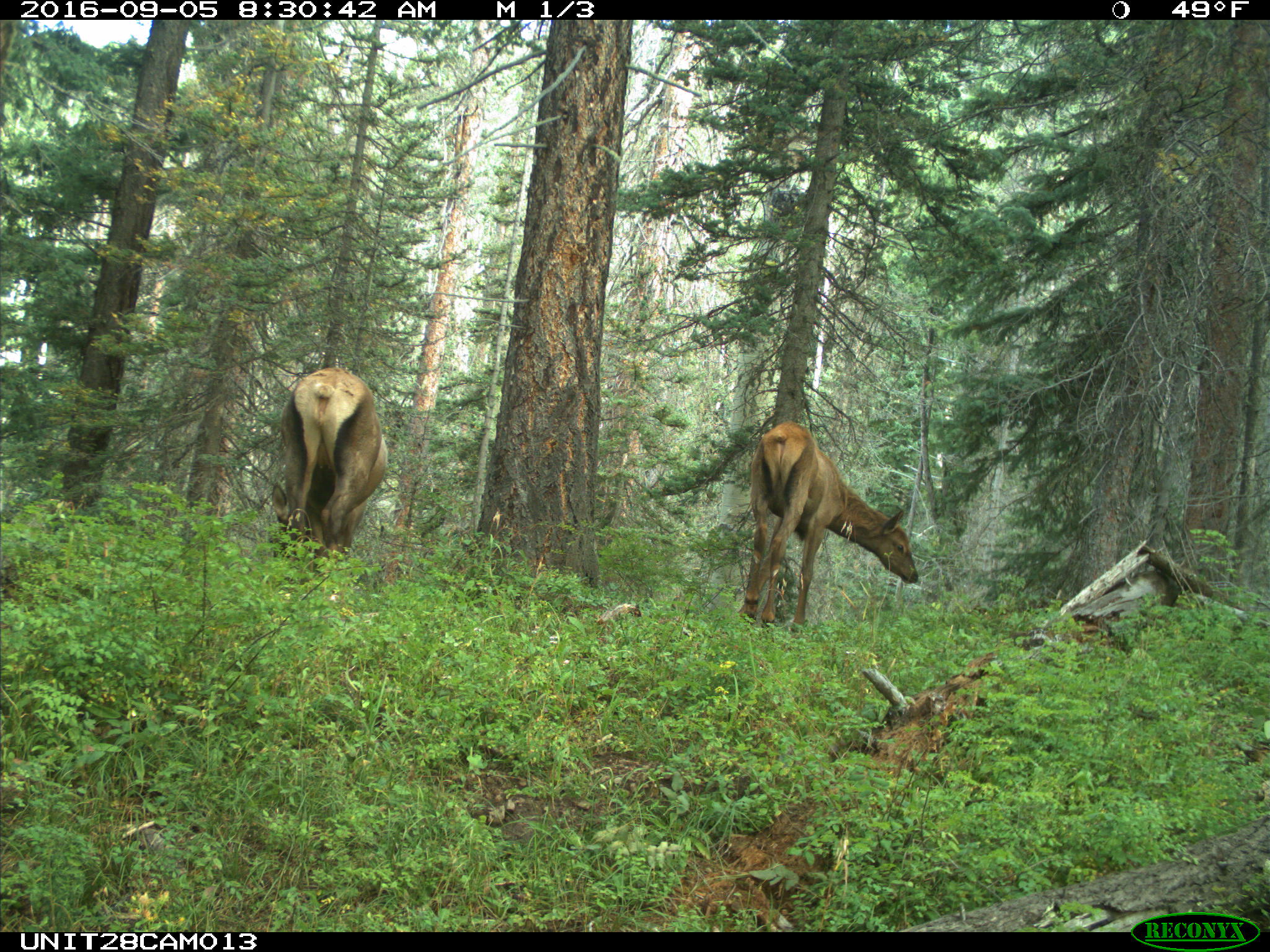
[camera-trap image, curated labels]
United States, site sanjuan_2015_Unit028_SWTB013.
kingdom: Animalia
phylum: Chordata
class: Mammalia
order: Artiodactyla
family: Cervidae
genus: Cervus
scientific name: Cervus elaphus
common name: red deer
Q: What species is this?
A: Cervus elaphus (red deer).